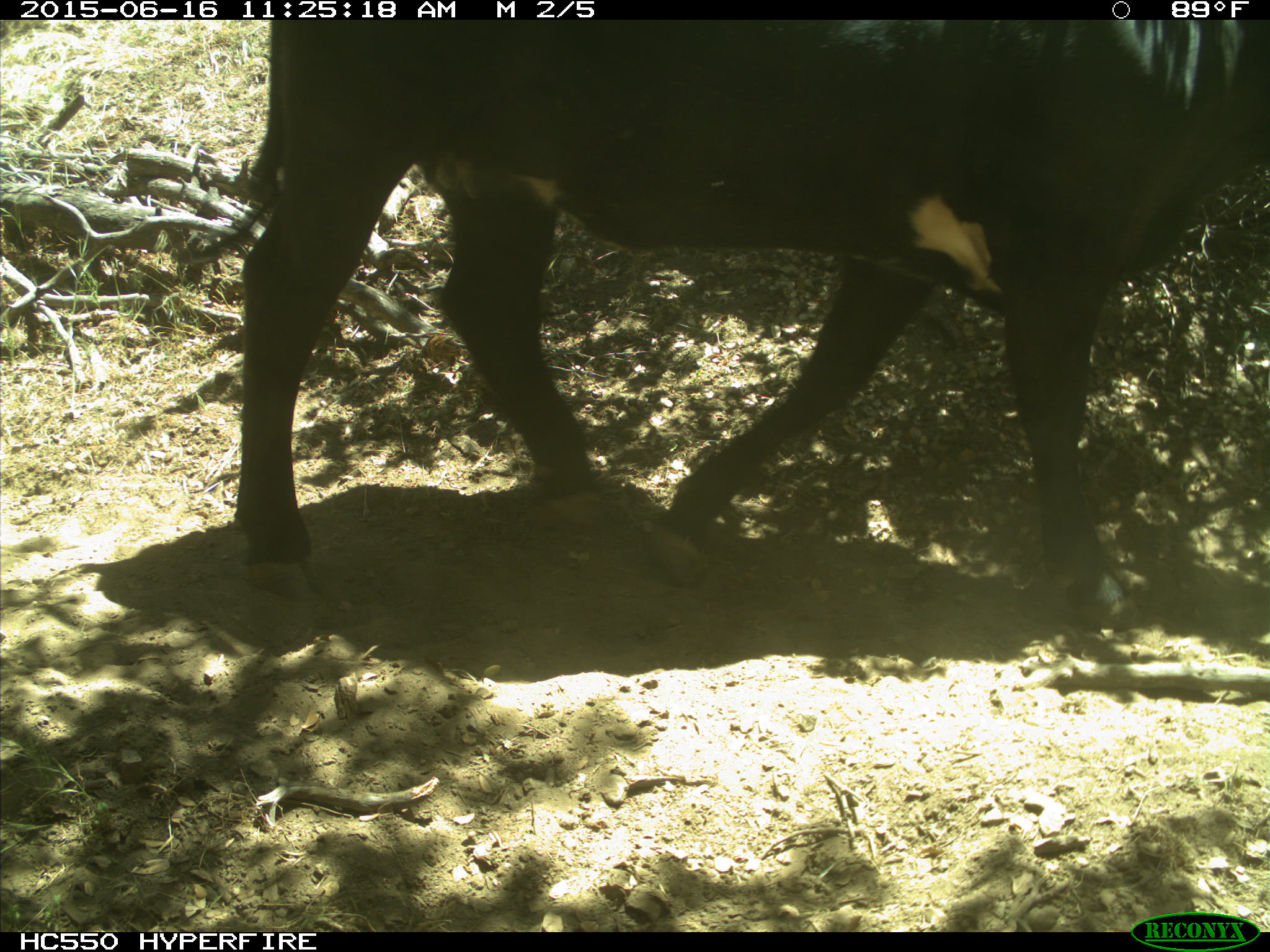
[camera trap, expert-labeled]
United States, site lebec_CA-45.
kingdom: Animalia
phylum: Chordata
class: Mammalia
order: Artiodactyla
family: Bovidae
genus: Bos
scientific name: Bos taurus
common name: domestic cow